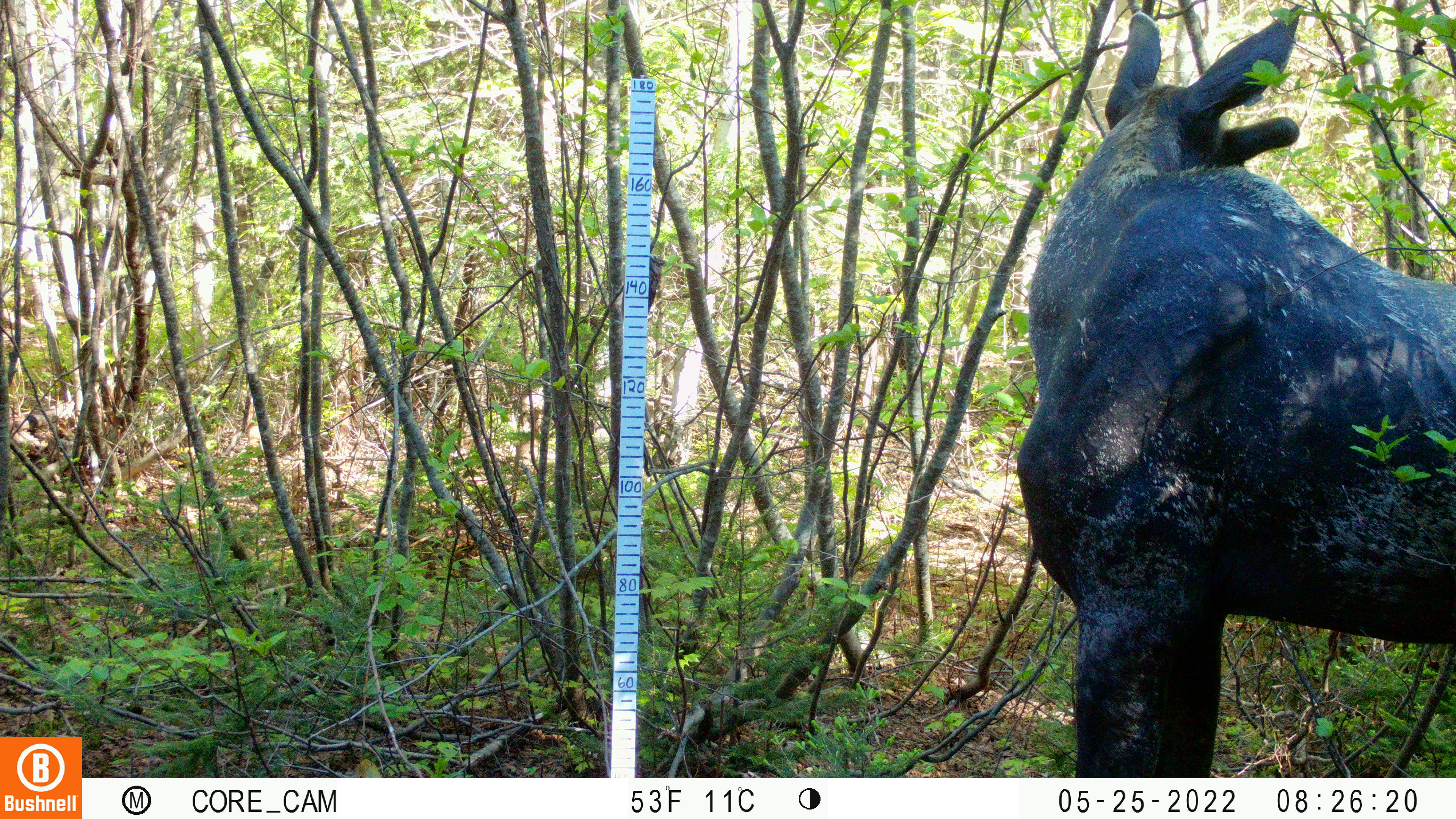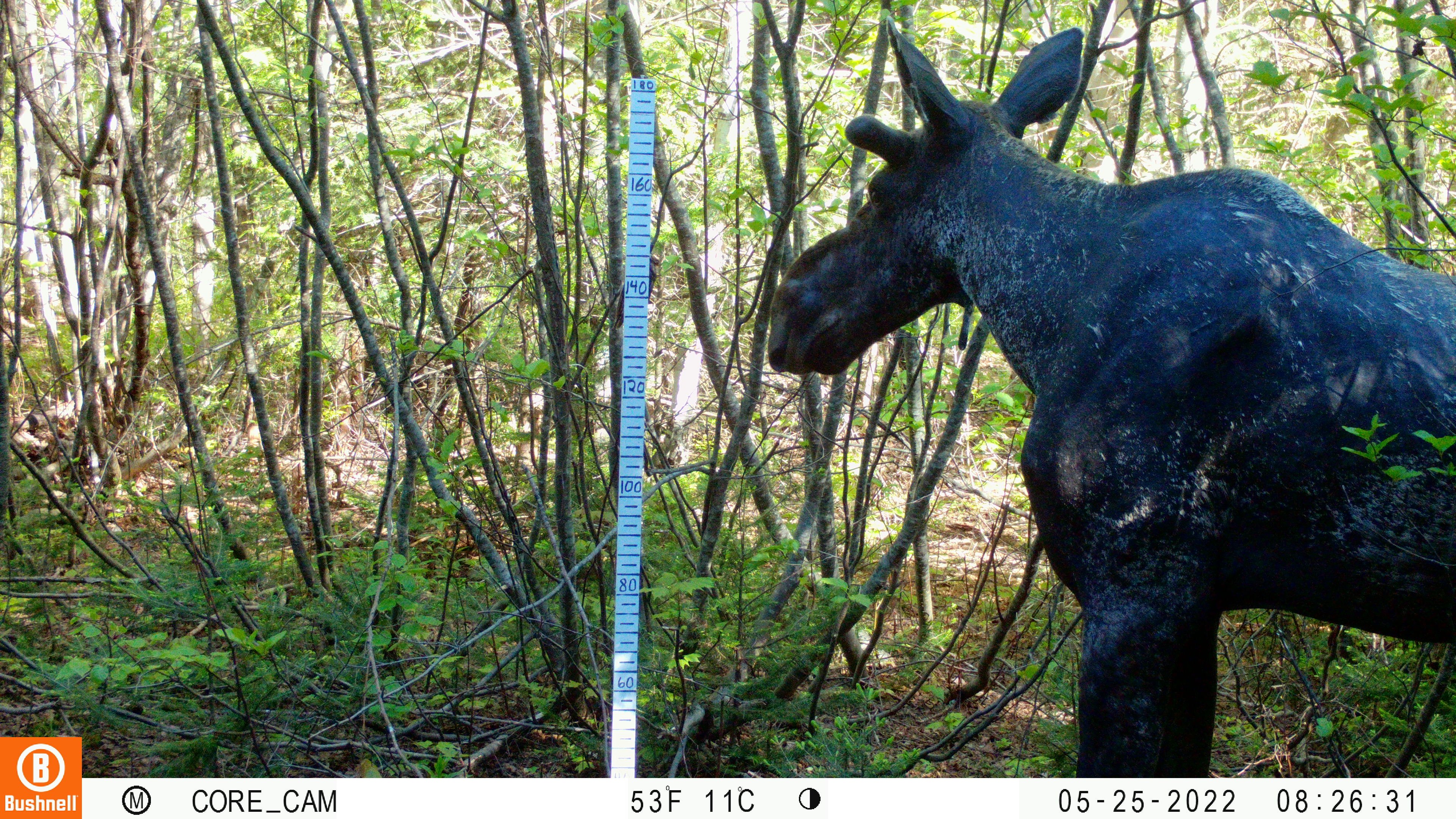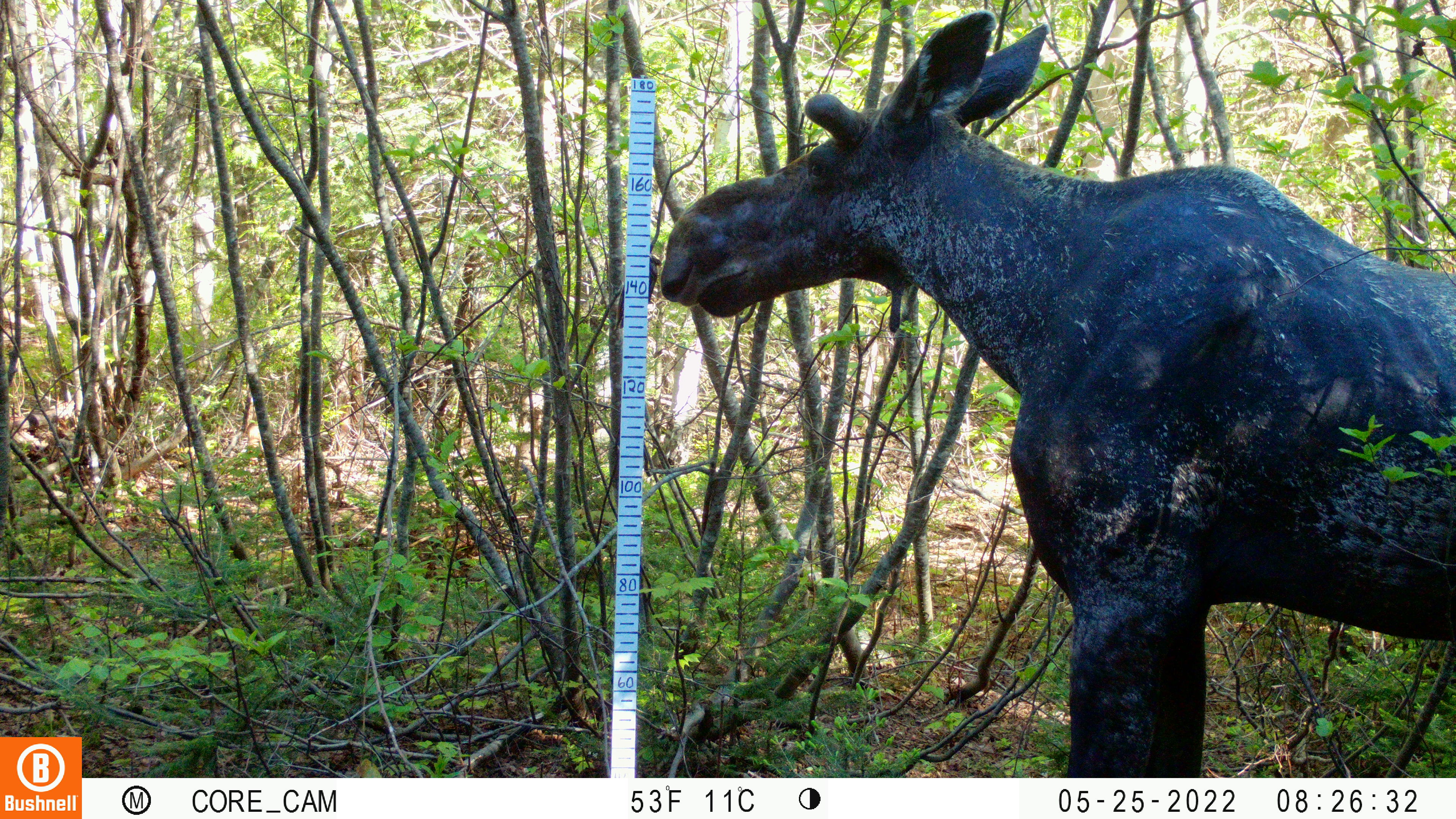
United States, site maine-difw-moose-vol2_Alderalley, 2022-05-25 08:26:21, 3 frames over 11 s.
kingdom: Animalia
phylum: Chordata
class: Mammalia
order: Artiodactyla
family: Cervidae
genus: Alces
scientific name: Alces alces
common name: moose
Moose (Alces alces).